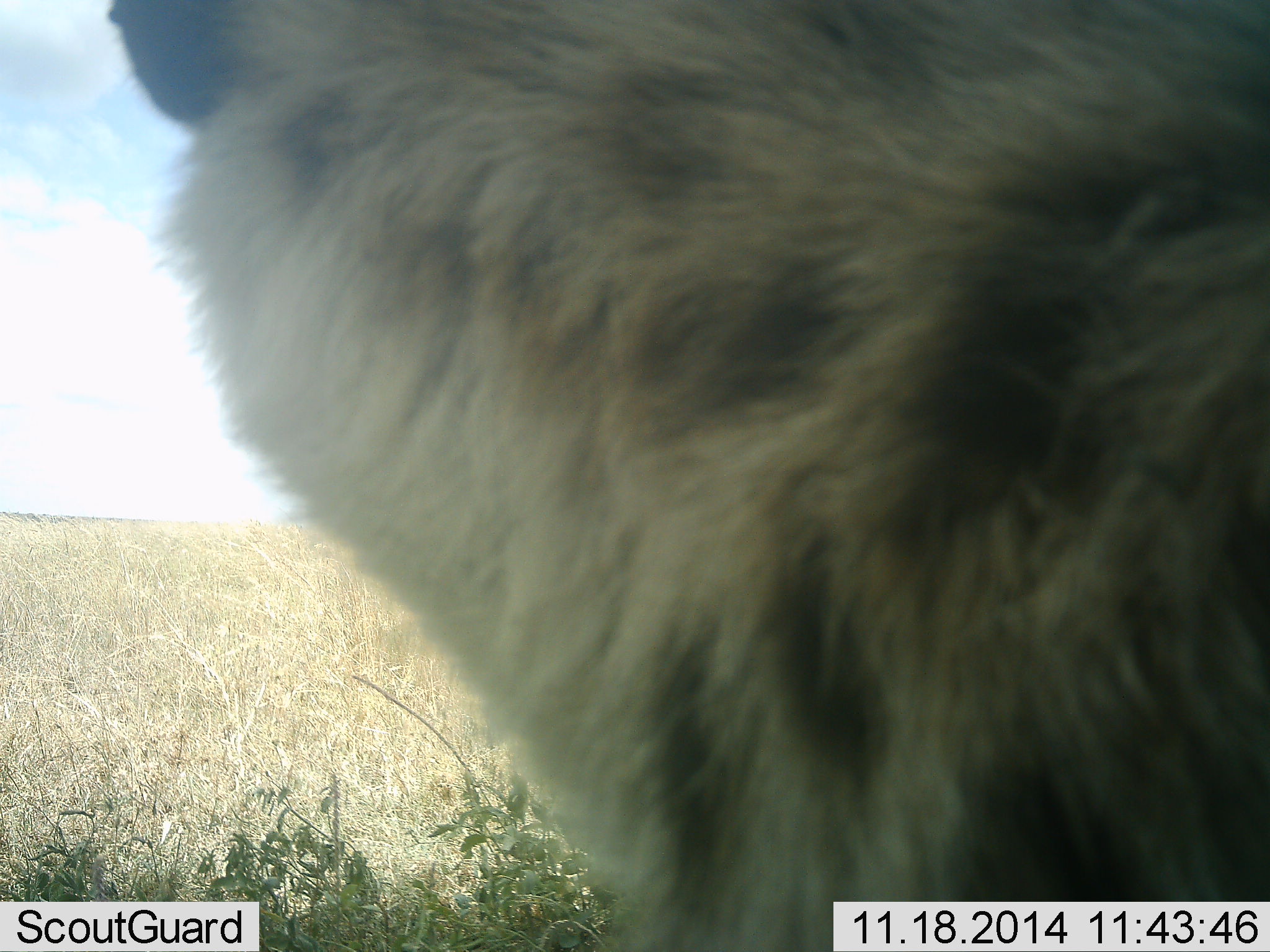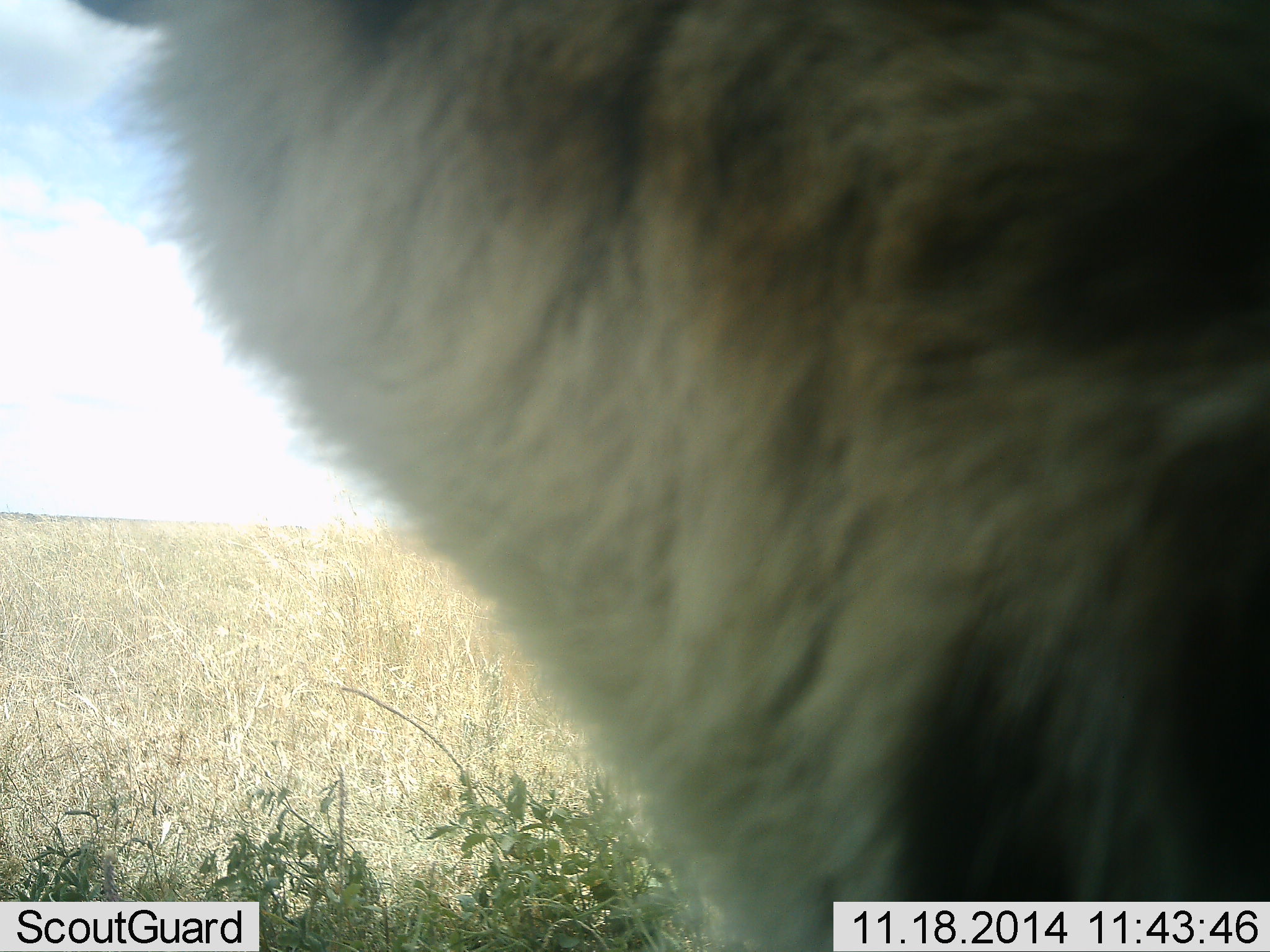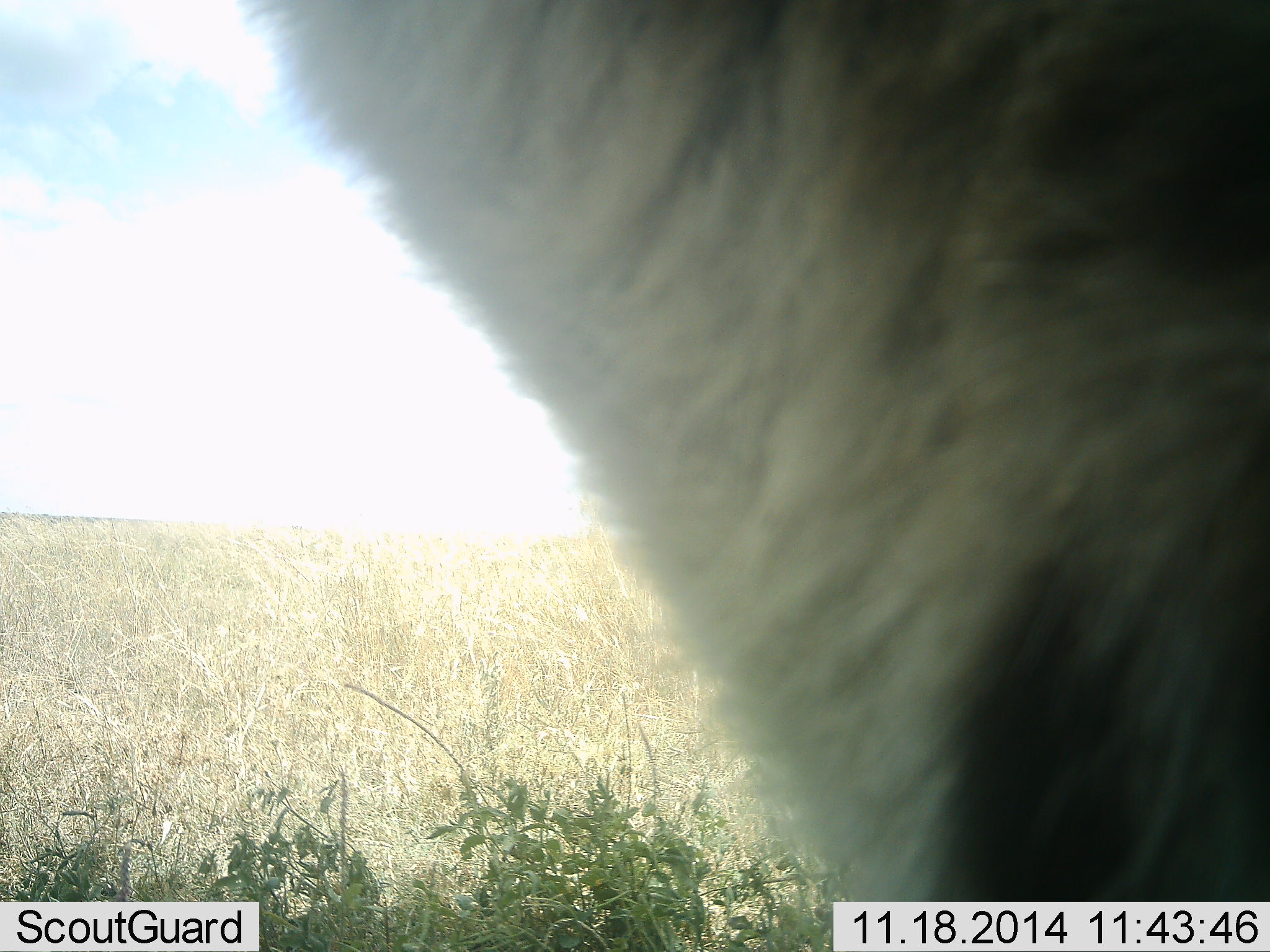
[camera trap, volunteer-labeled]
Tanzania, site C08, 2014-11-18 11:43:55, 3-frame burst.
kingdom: Animalia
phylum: Chordata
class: Mammalia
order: Carnivora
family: Hyaenidae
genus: Crocuta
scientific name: Crocuta crocuta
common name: spotted hyena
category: hyenaspotted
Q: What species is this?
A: Hyenaspotted (spotted hyena) (Crocuta crocuta).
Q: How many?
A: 1.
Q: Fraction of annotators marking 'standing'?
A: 90%.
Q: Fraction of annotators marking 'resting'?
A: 10%.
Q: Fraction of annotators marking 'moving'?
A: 0%.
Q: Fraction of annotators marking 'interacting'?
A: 0%.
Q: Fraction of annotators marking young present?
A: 0%.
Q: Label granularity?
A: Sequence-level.